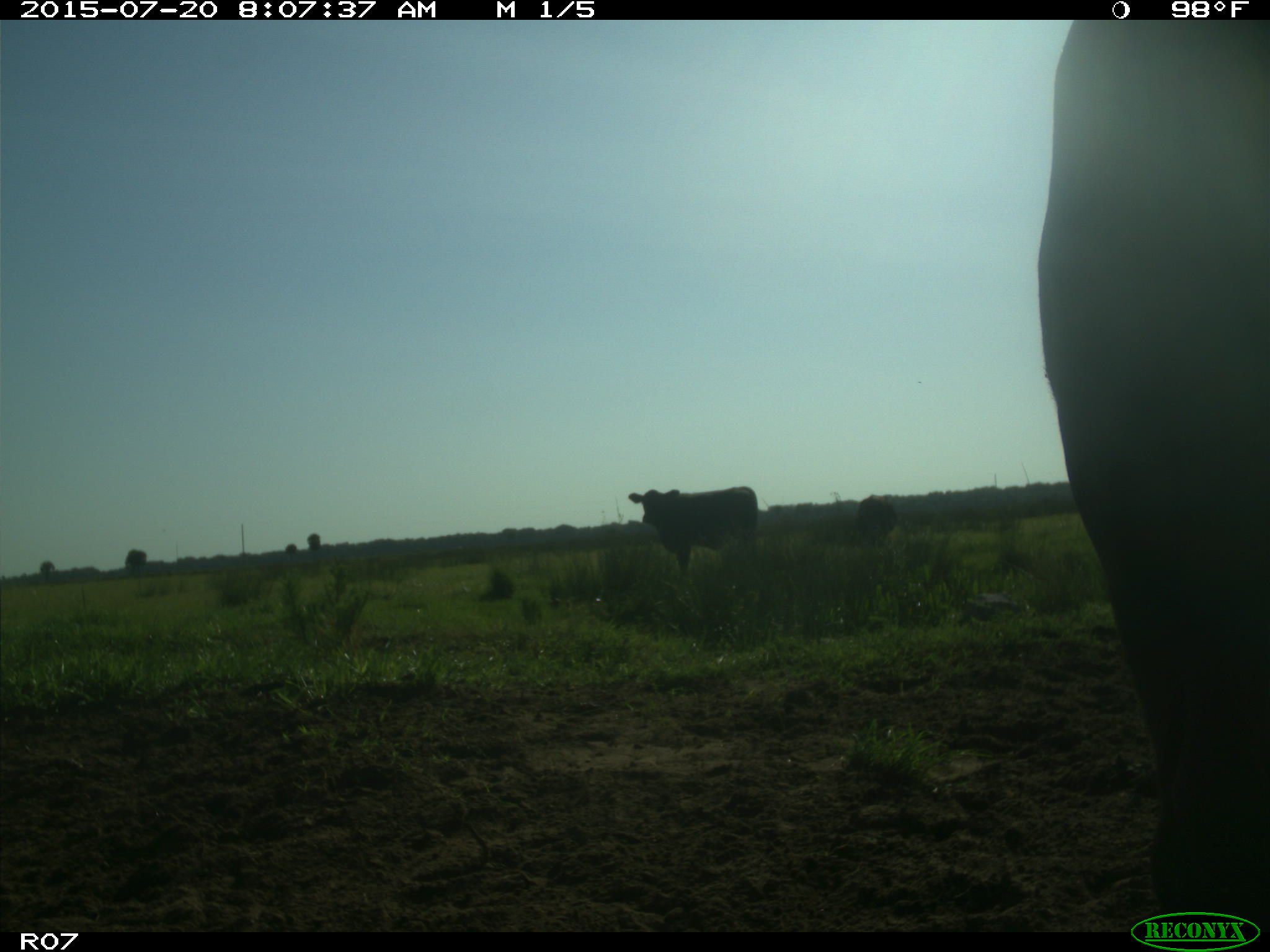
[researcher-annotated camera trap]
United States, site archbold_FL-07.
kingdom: Animalia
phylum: Chordata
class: Mammalia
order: Artiodactyla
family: Bovidae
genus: Bos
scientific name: Bos taurus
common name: domestic cow